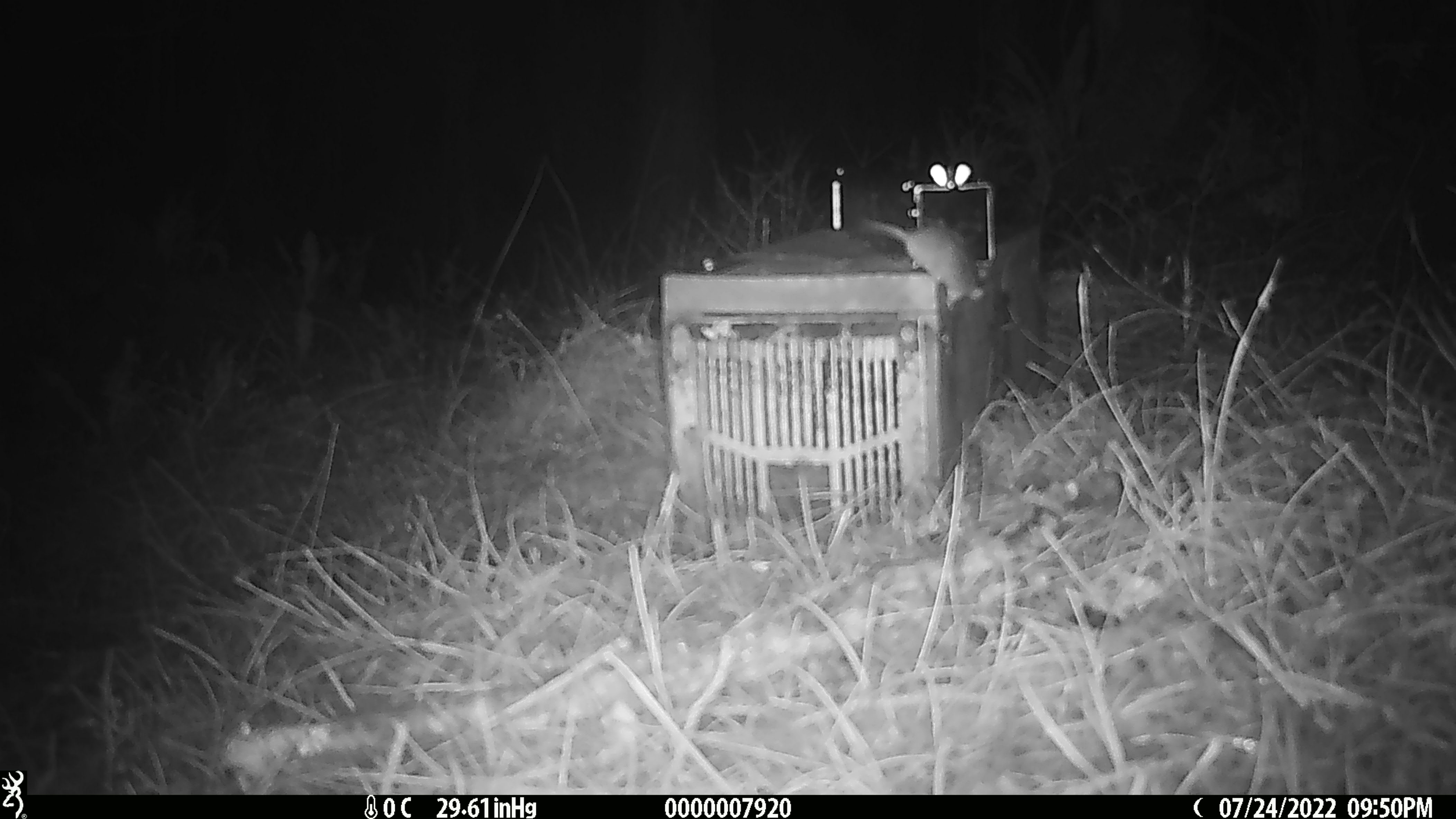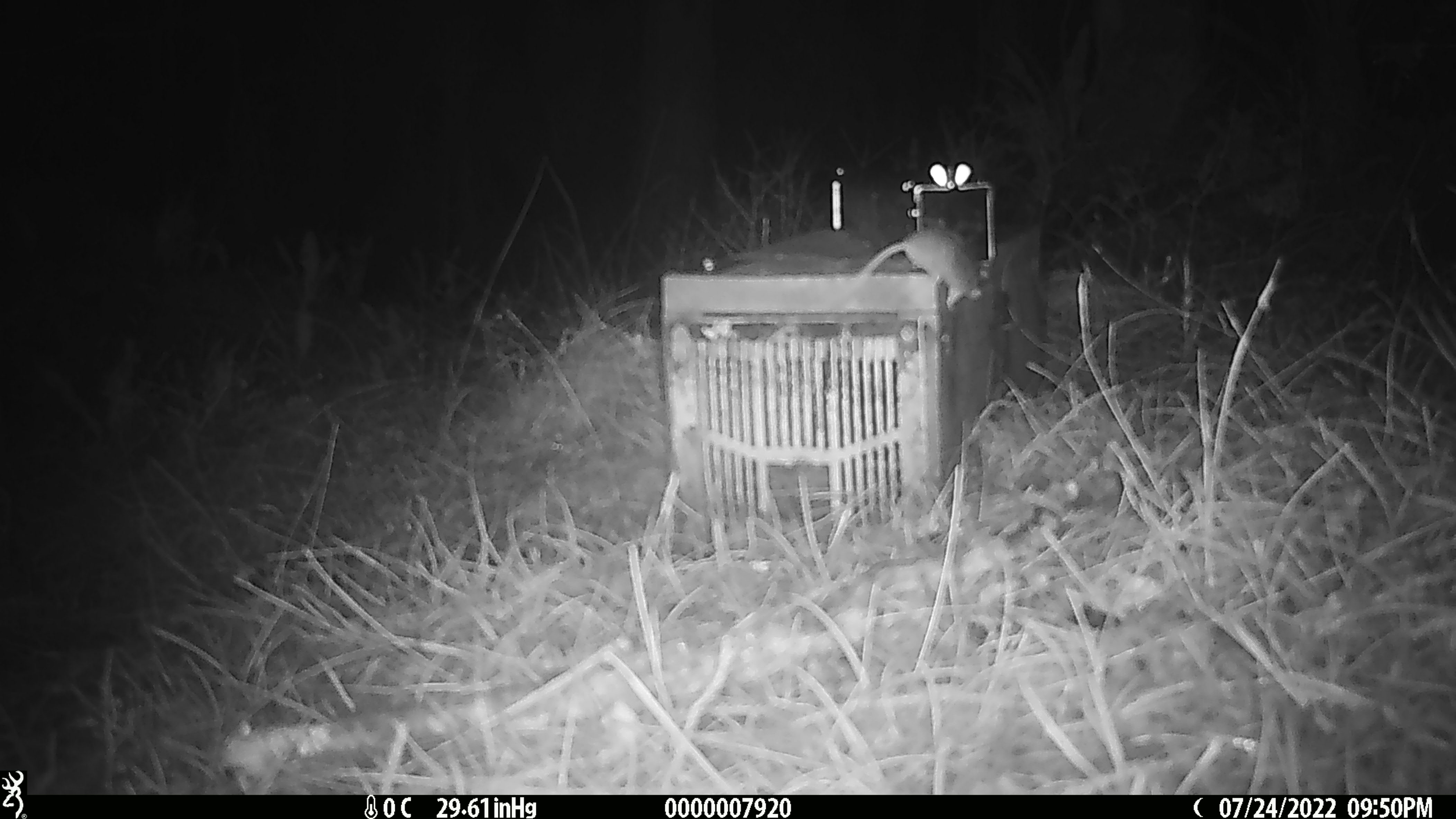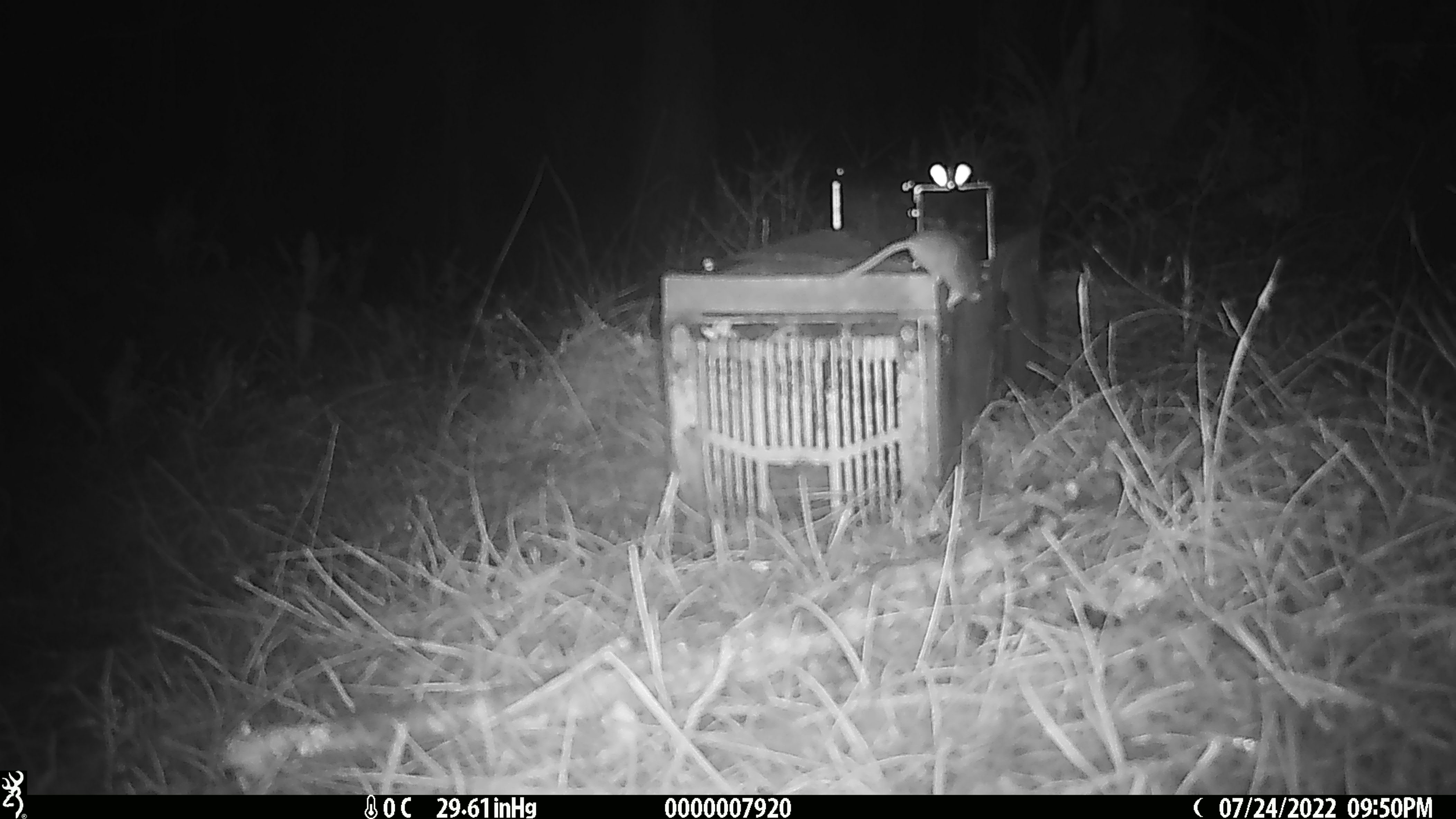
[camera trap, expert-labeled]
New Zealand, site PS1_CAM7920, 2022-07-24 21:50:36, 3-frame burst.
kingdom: Animalia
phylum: Chordata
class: Mammalia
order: Rodentia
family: Muridae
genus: Mus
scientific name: Mus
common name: mouse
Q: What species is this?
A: Mouse (Mus).